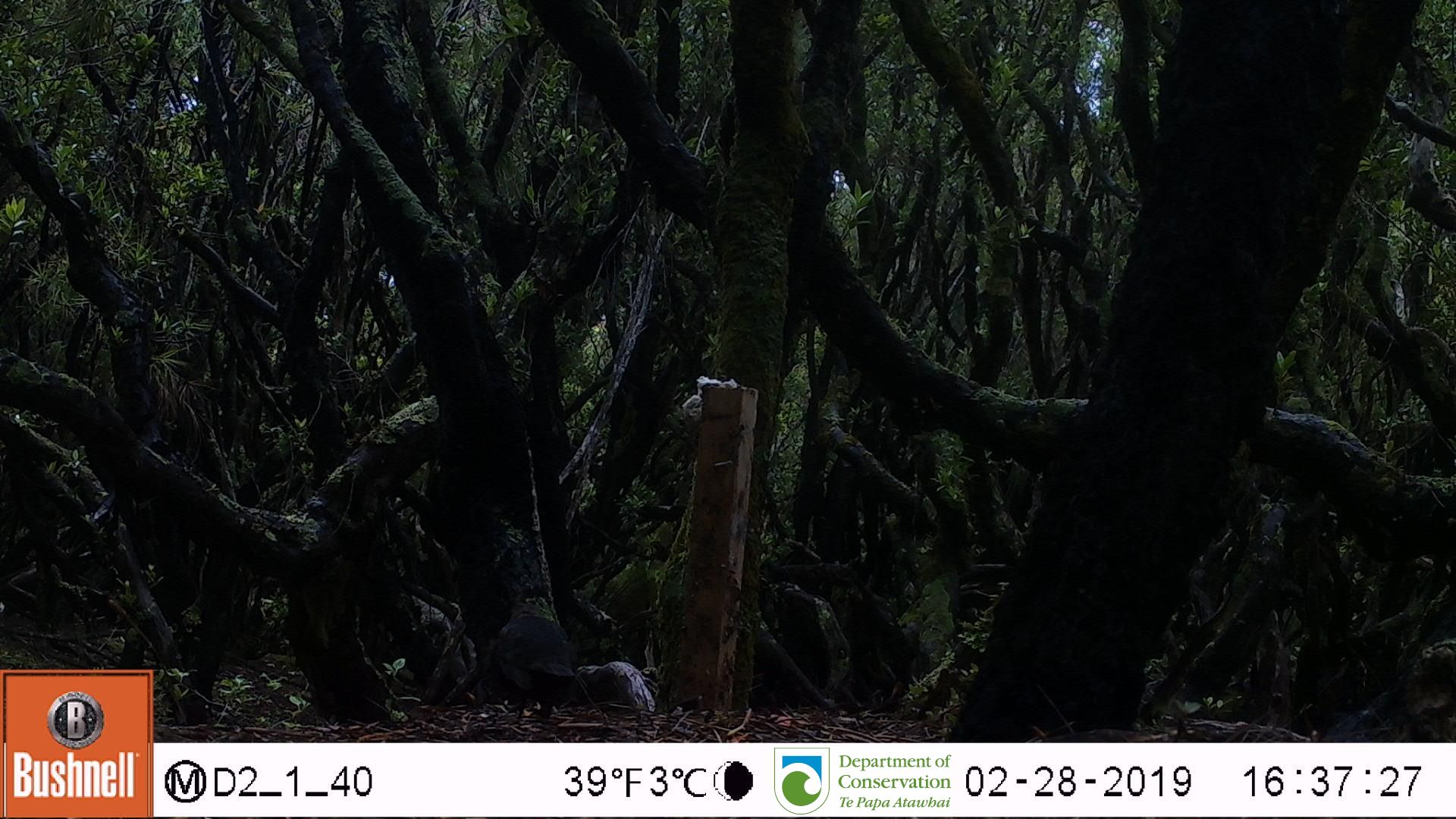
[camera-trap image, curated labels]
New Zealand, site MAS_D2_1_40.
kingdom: Animalia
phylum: Chordata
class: Aves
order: Passeriformes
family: Turdidae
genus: Turdus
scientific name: Turdus merula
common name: eurasian blackbird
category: blackbird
Blackbird (eurasian blackbird) (Turdus merula).